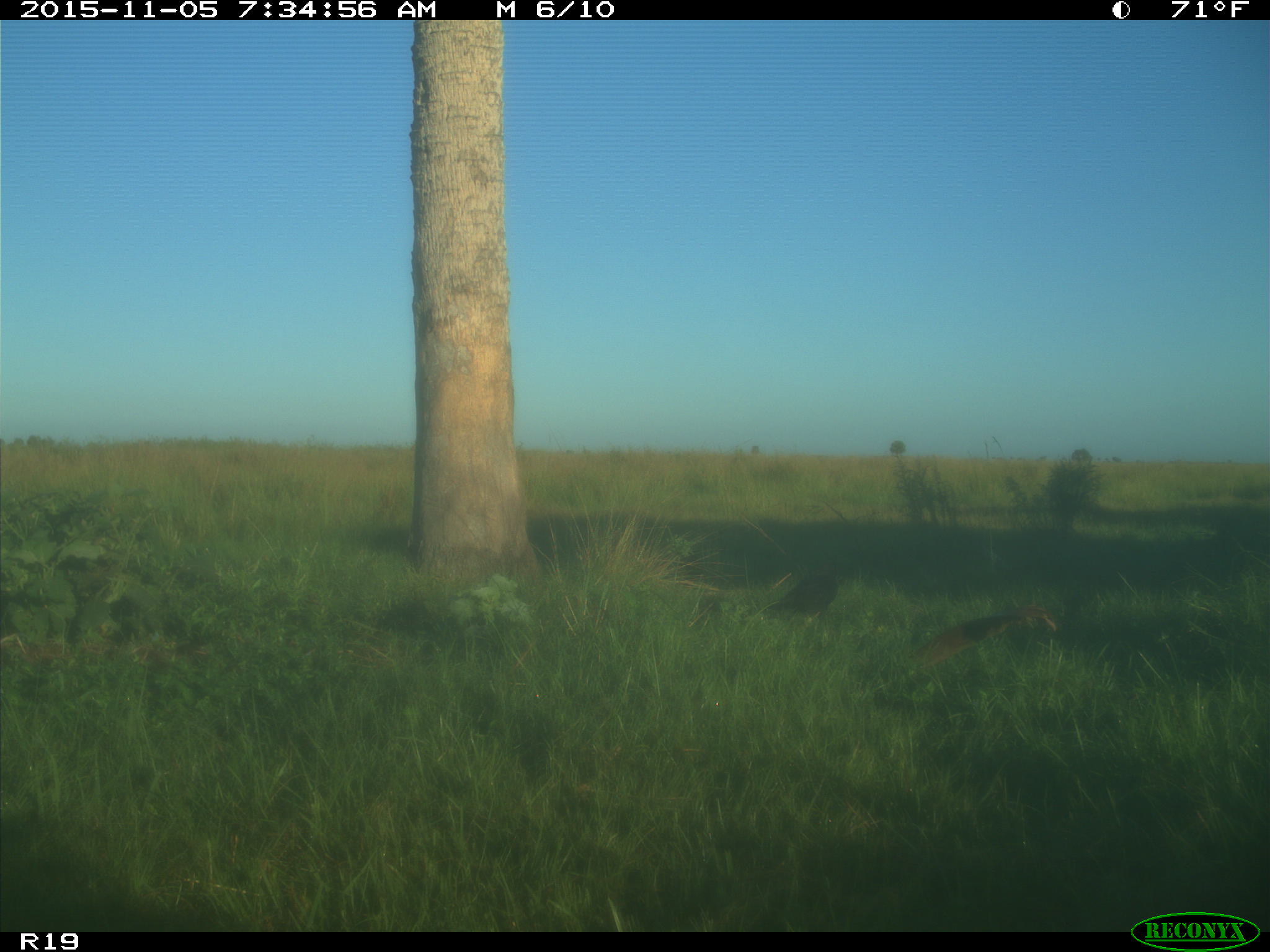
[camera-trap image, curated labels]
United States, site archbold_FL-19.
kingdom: Animalia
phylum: Chordata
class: Aves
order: Passeriformes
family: Corvidae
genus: Corvus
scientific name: Corvus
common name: crows and ravens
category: unidentified corvus